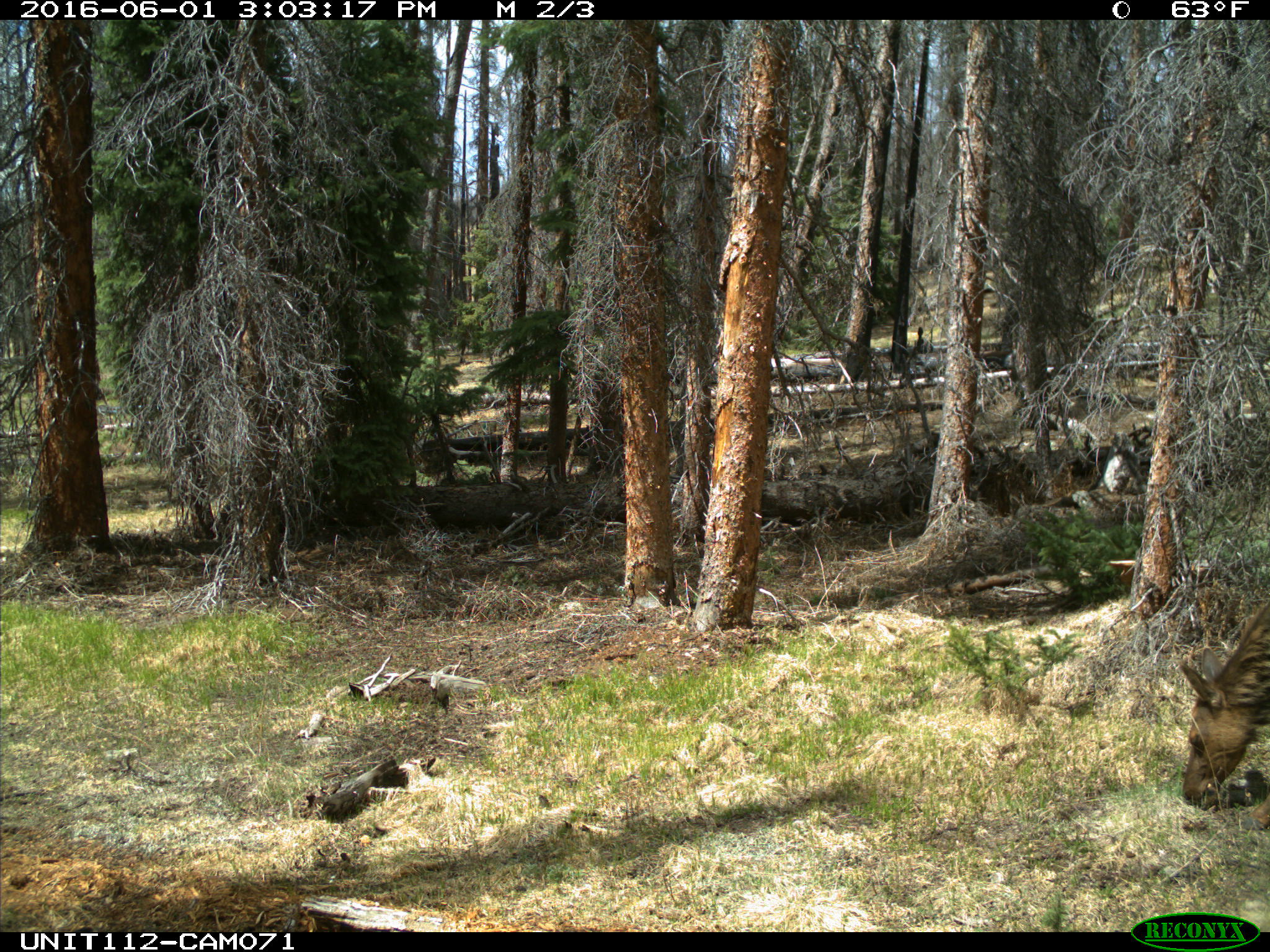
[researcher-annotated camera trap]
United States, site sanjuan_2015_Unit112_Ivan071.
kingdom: Animalia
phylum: Chordata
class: Mammalia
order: Artiodactyla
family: Cervidae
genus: Cervus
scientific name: Cervus elaphus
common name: red deer